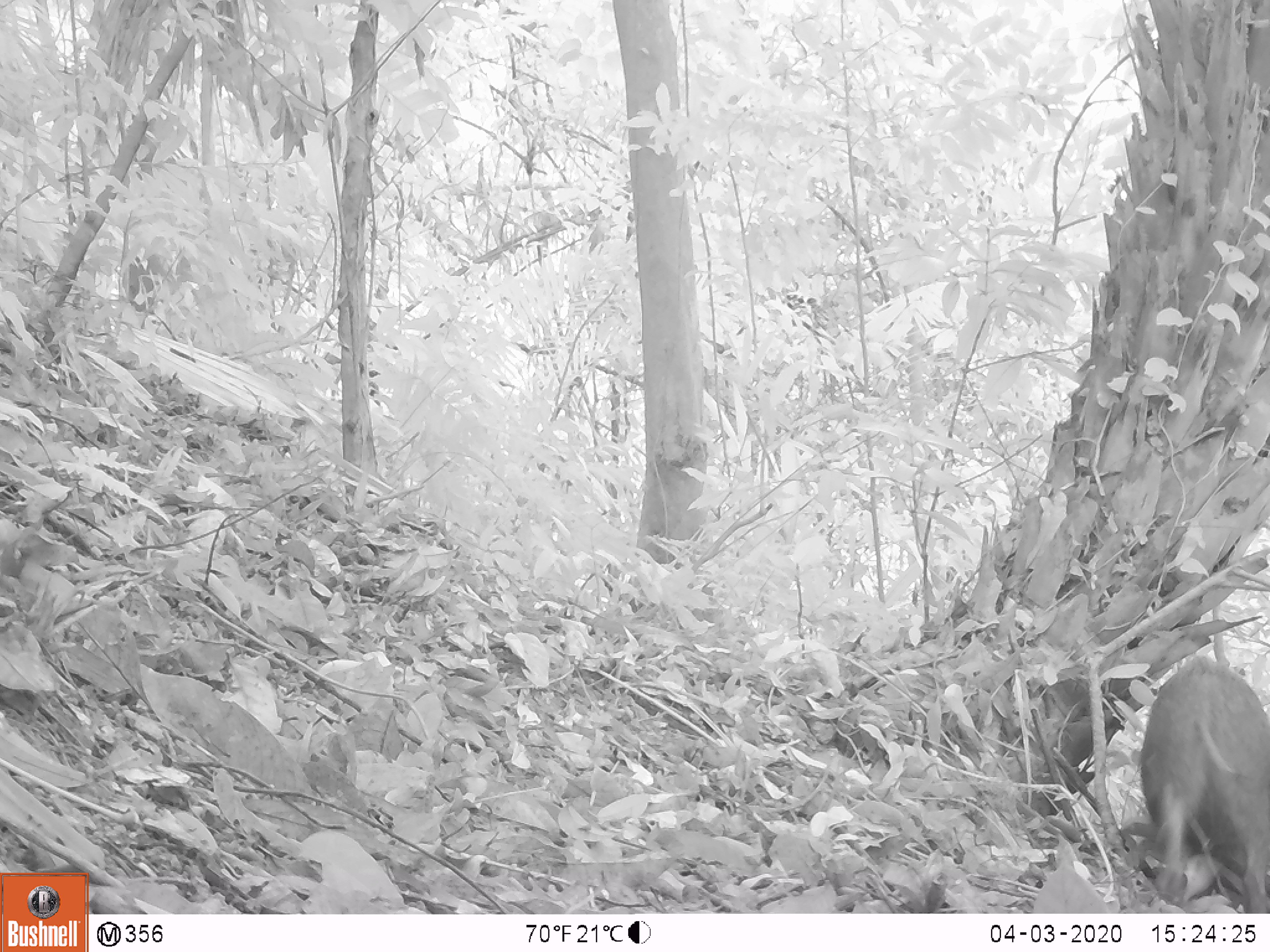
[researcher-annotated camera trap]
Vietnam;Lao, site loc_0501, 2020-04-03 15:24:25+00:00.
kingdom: Animalia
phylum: Chordata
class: Mammalia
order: Artiodactyla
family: Suidae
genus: Sus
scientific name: Sus scrofa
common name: eurasian wild pig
Eurasian wild pig (Sus scrofa). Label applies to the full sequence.